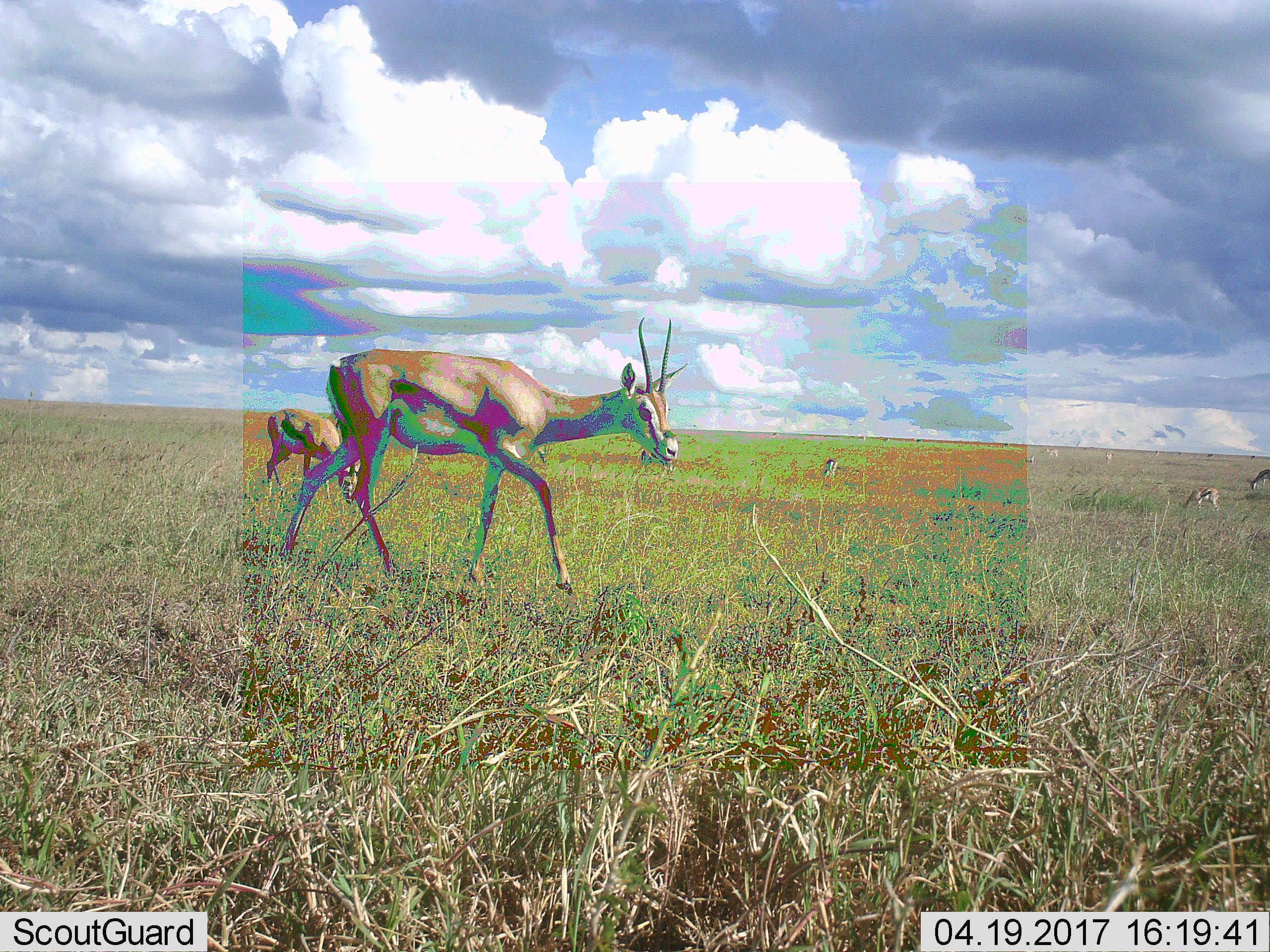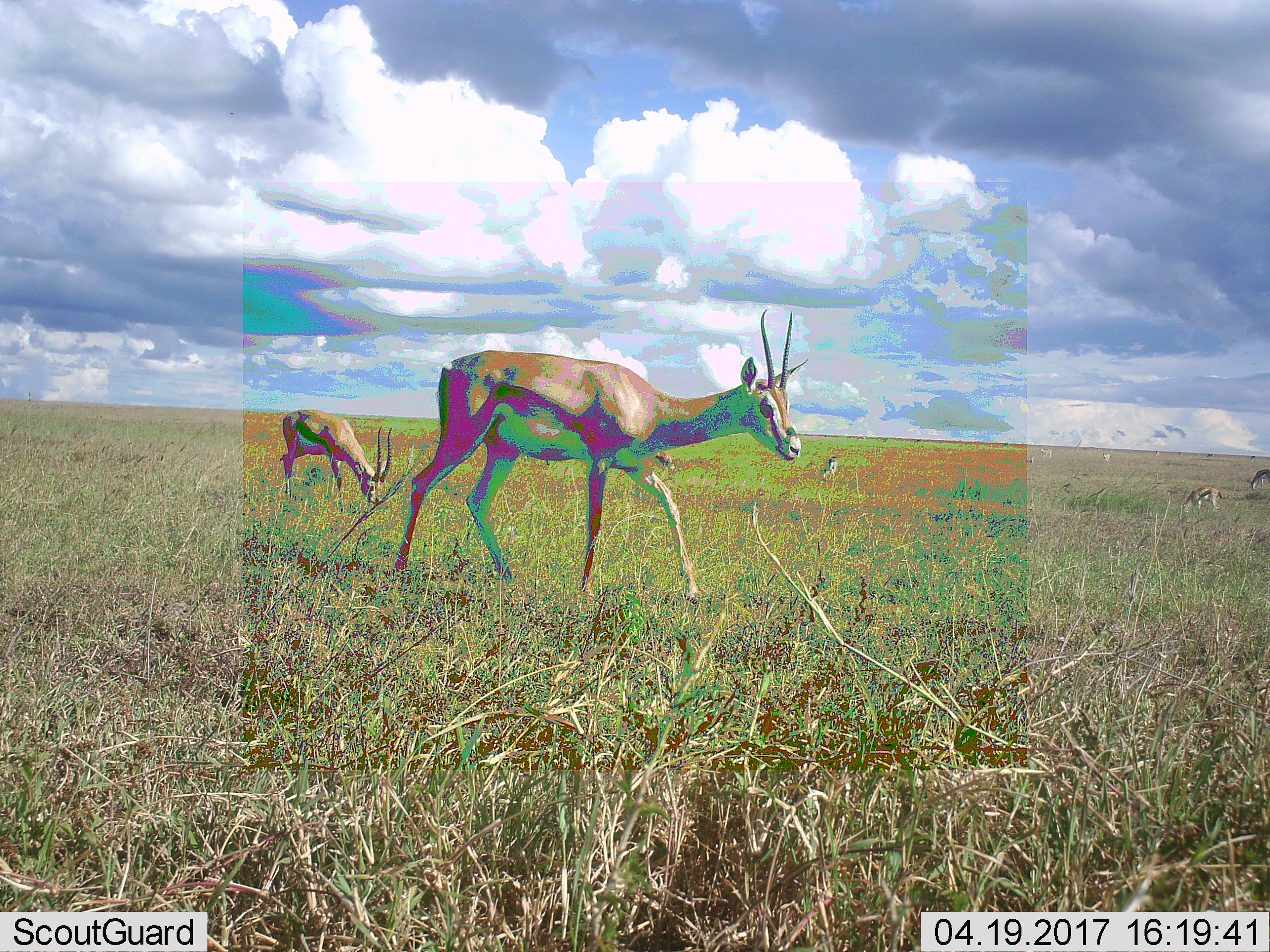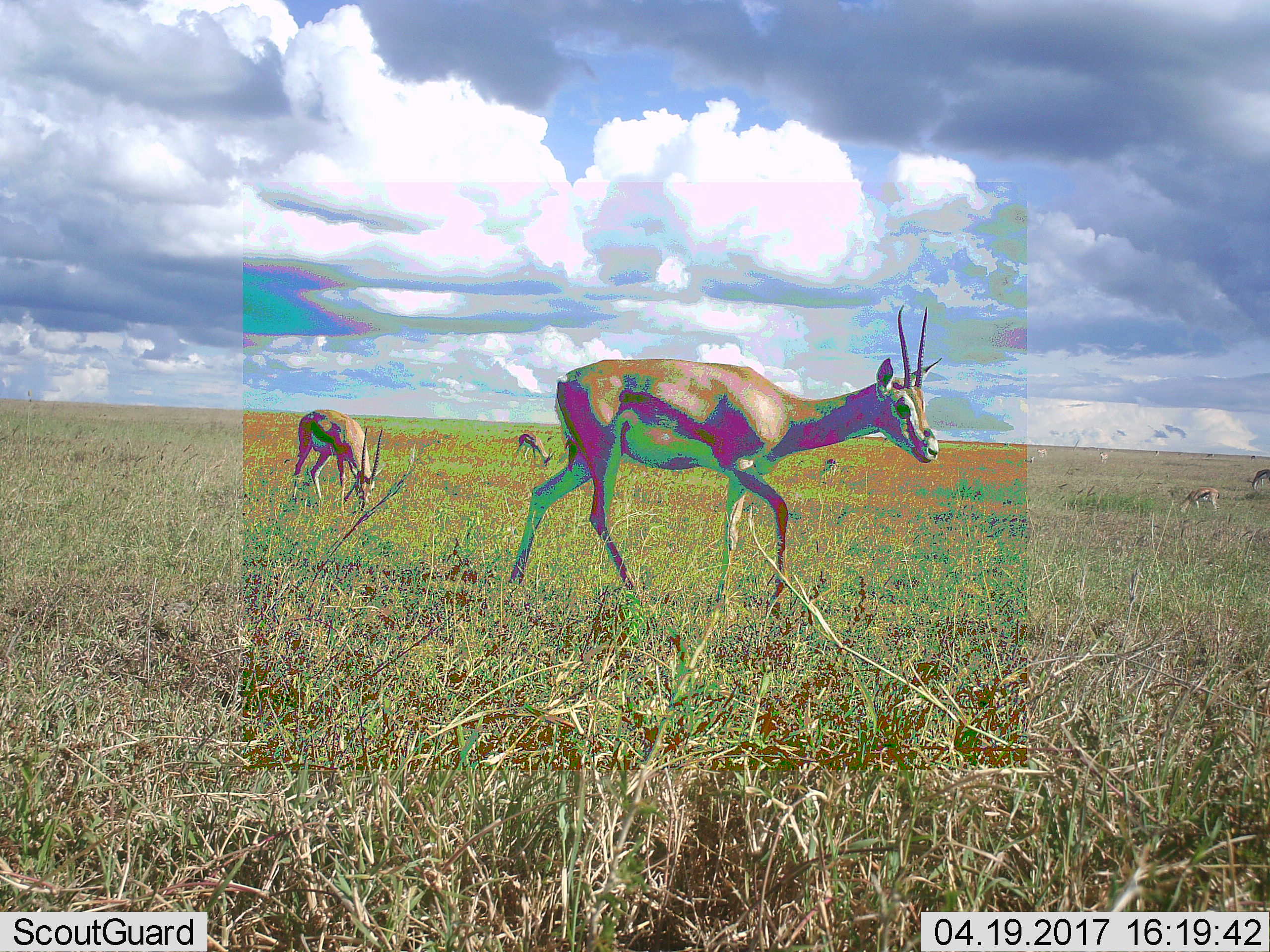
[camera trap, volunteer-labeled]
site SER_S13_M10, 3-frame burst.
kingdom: Animalia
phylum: Chordata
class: Mammalia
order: Artiodactyla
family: Bovidae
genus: Eudorcas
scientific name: Eudorcas thomsonii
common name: thomson's gazelle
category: gazellethomsons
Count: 11-50.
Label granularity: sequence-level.